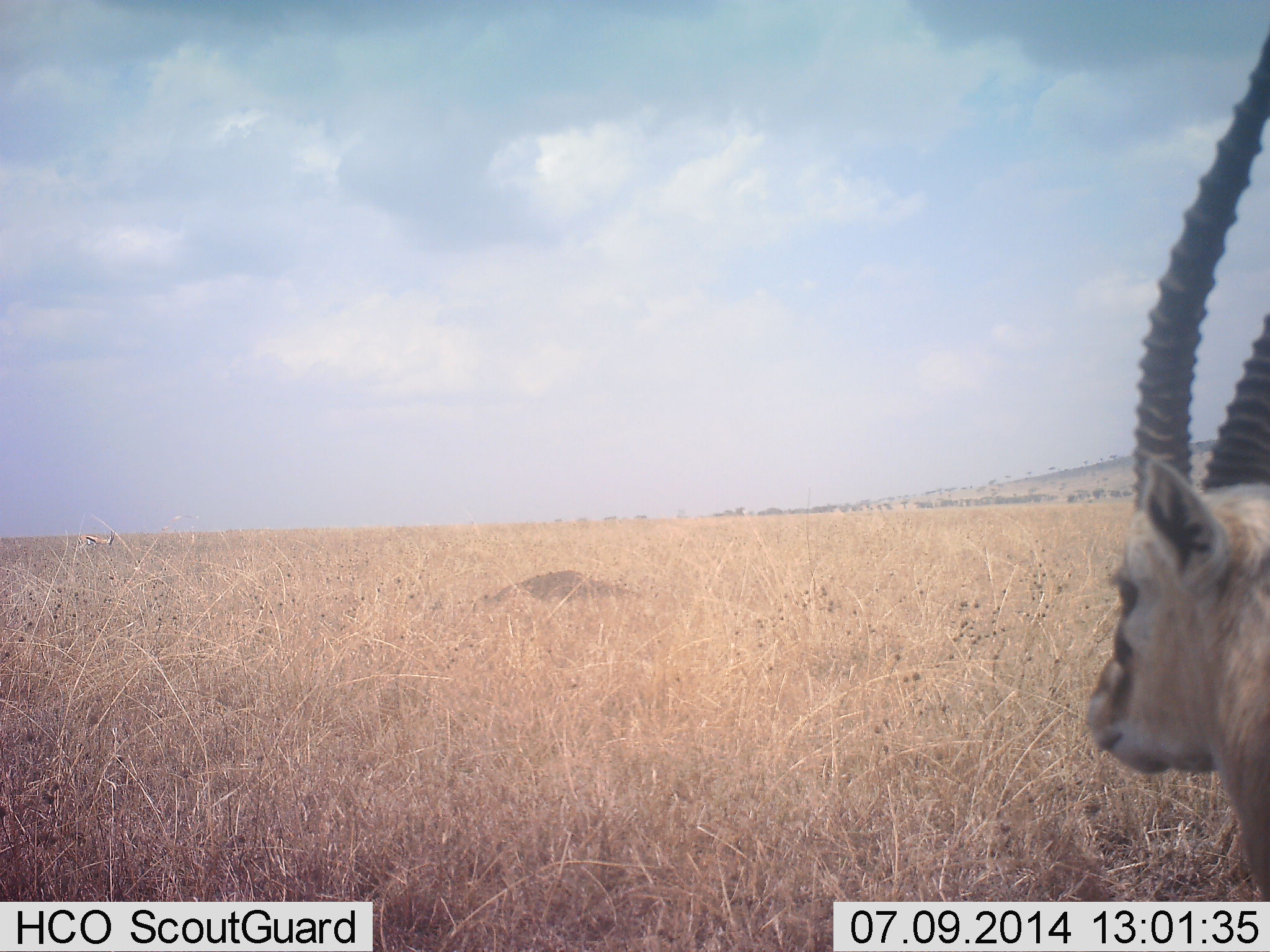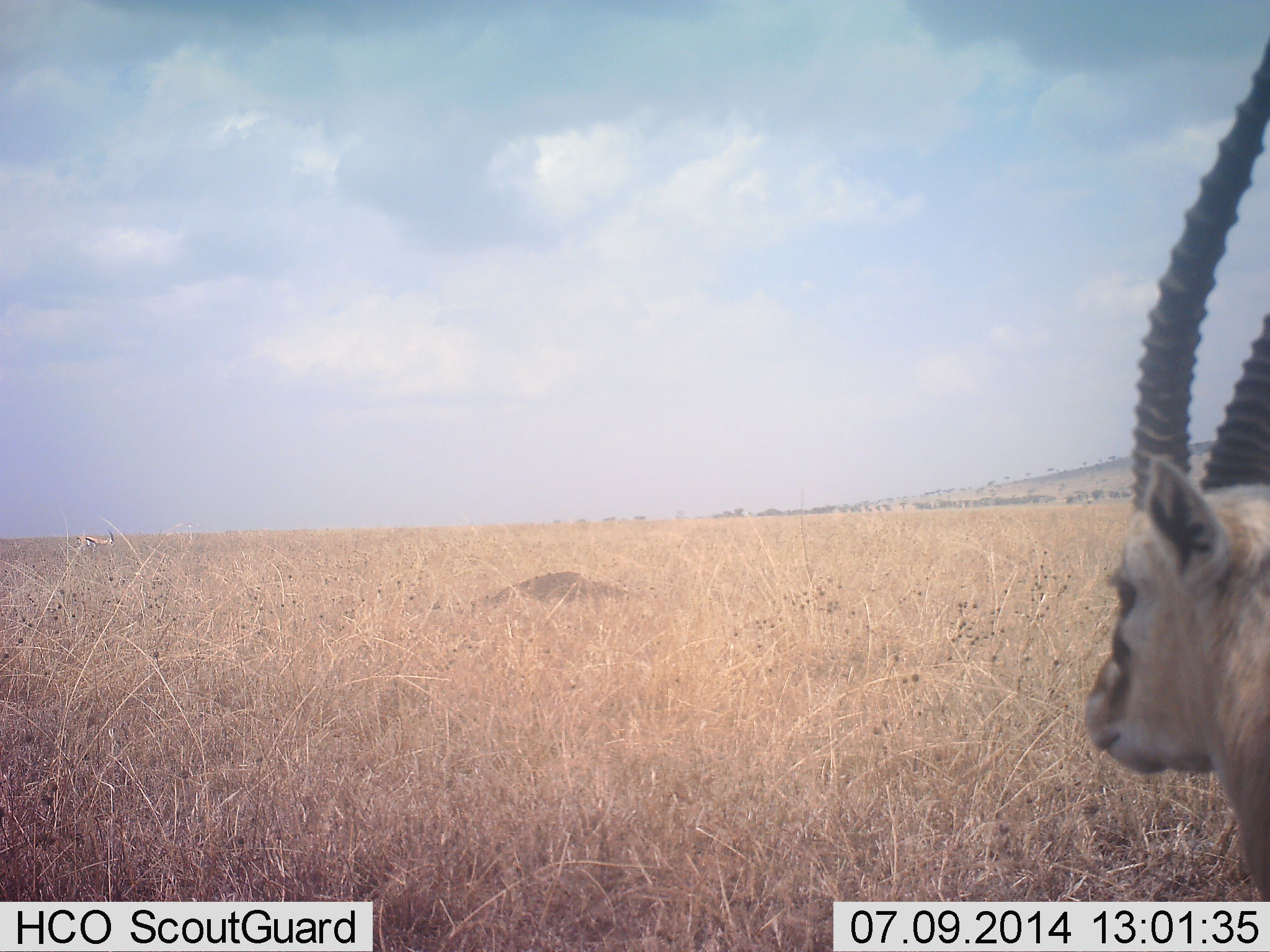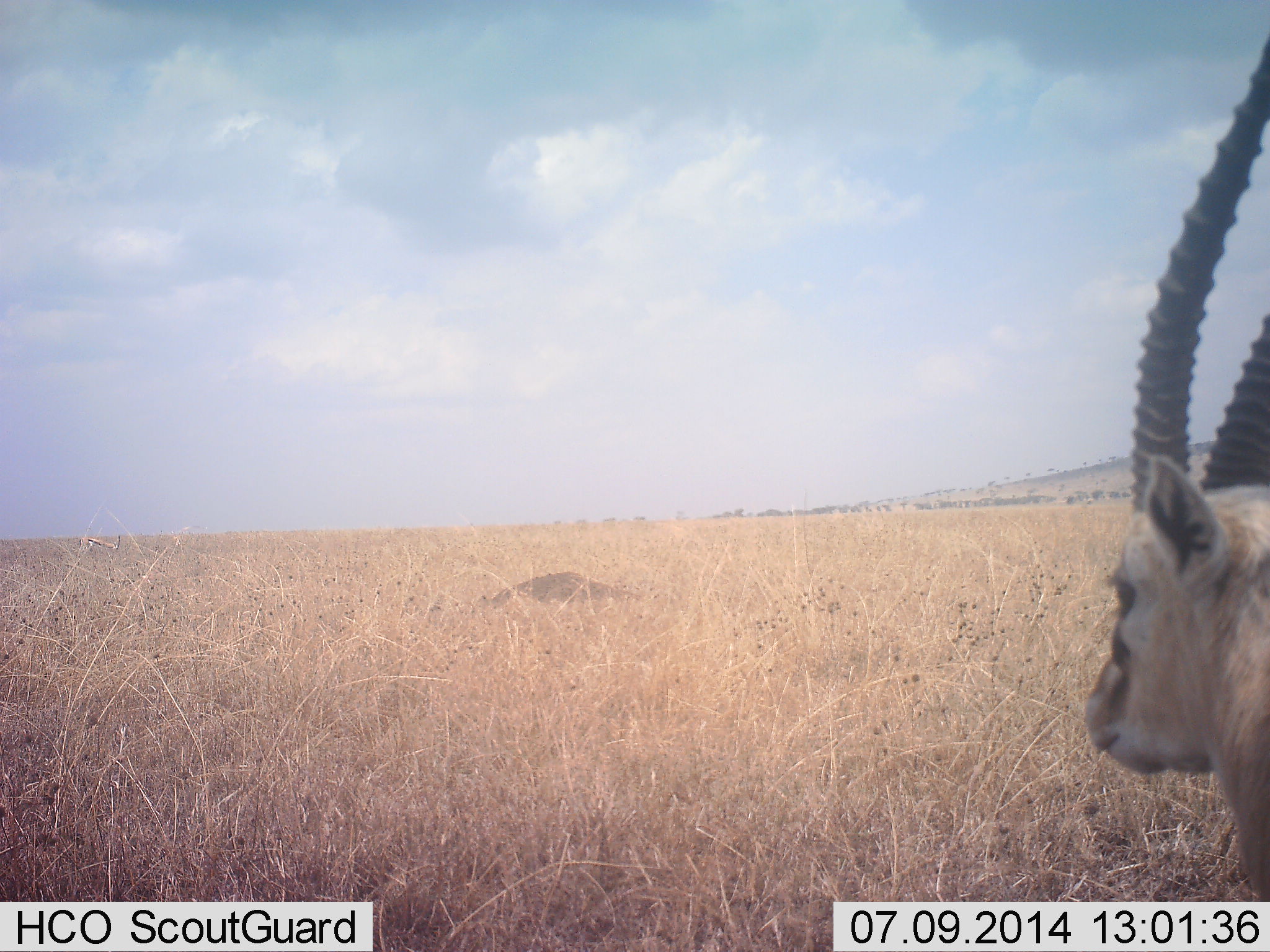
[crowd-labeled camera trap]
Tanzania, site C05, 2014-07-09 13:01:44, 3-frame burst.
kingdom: Animalia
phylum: Chordata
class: Mammalia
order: Artiodactyla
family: Bovidae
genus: Eudorcas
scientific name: Eudorcas thomsonii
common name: thomson's gazelle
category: gazellethomsons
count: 1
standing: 70%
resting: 10%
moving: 20%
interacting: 0%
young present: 0%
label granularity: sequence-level